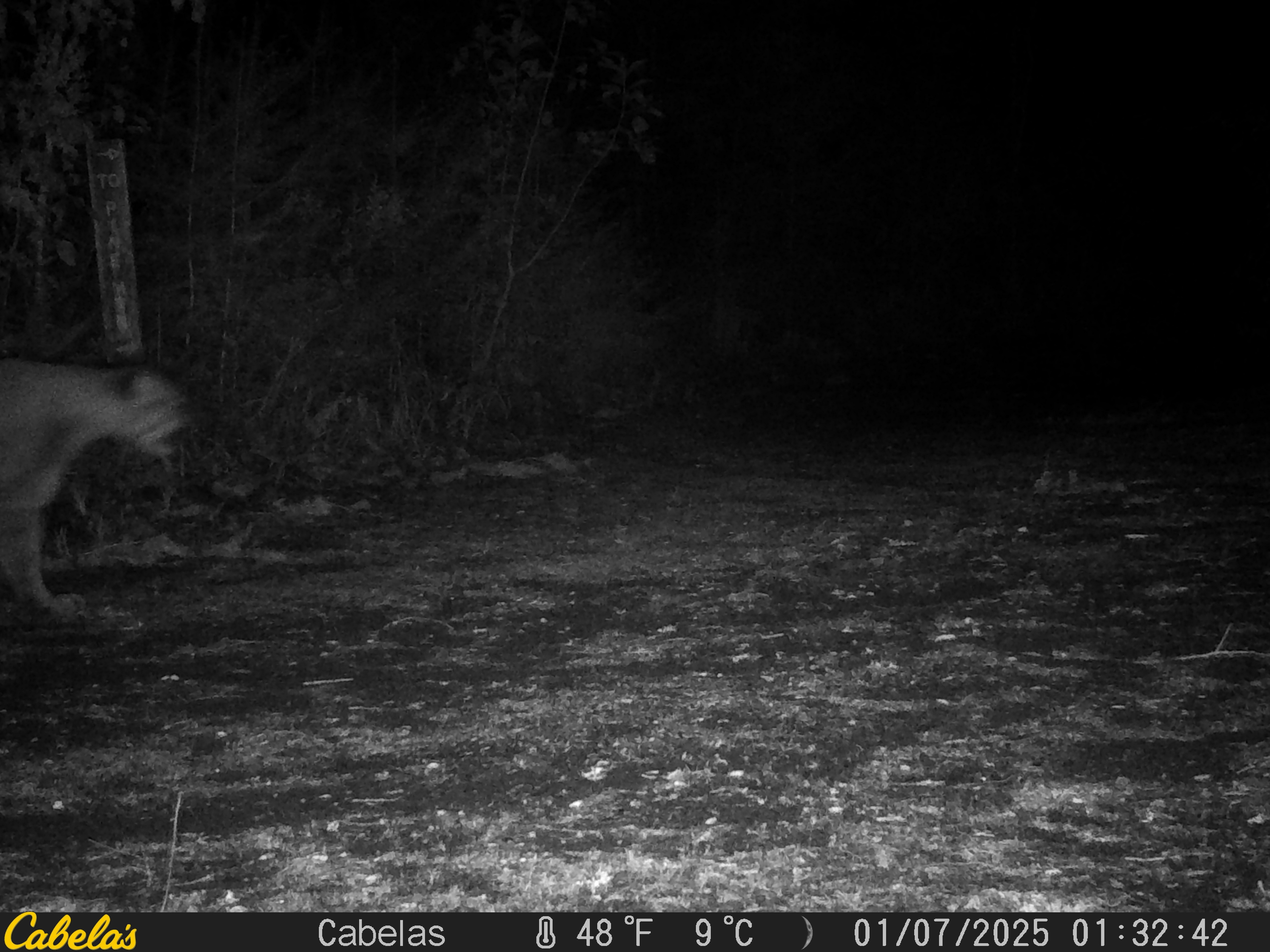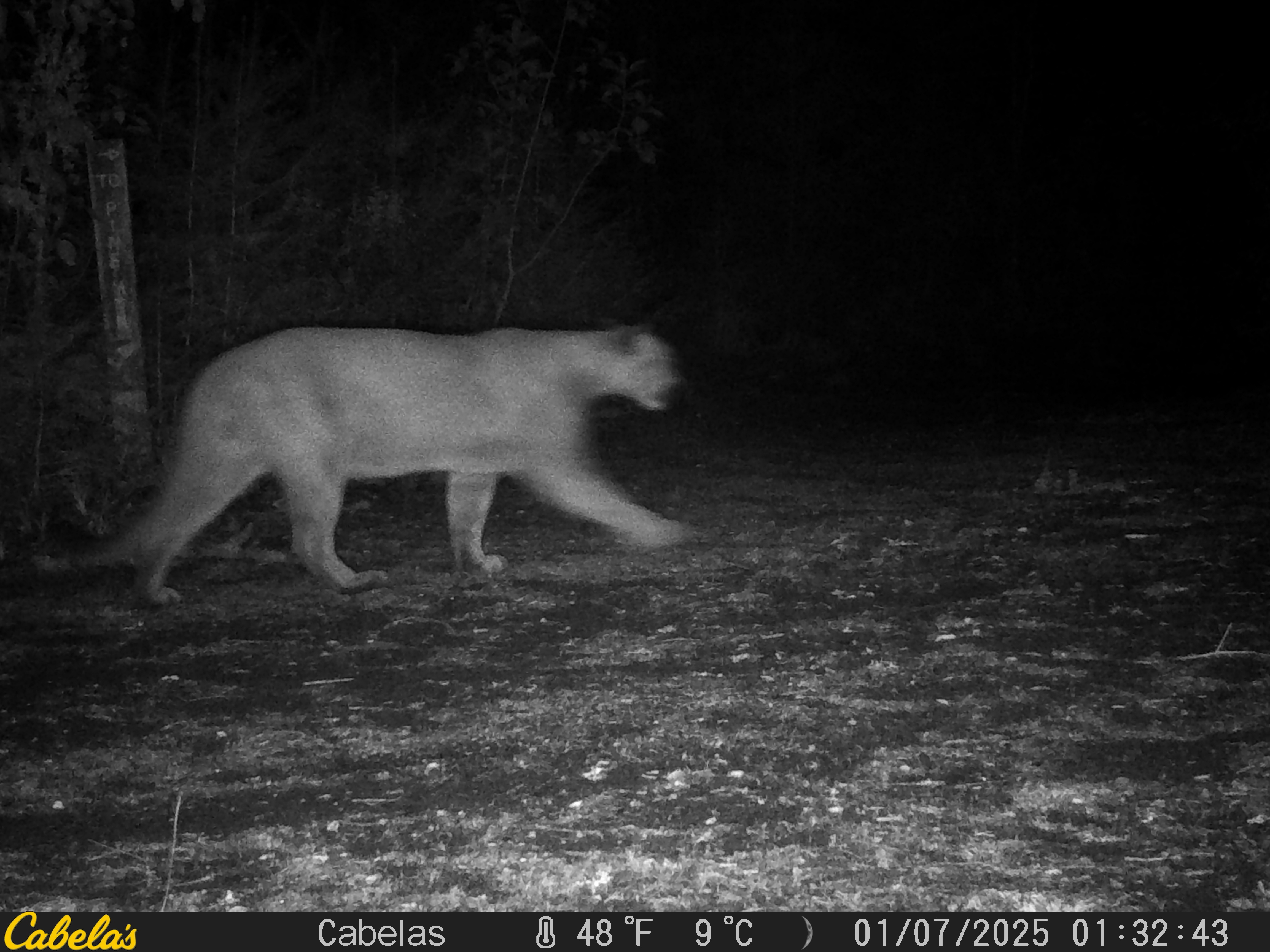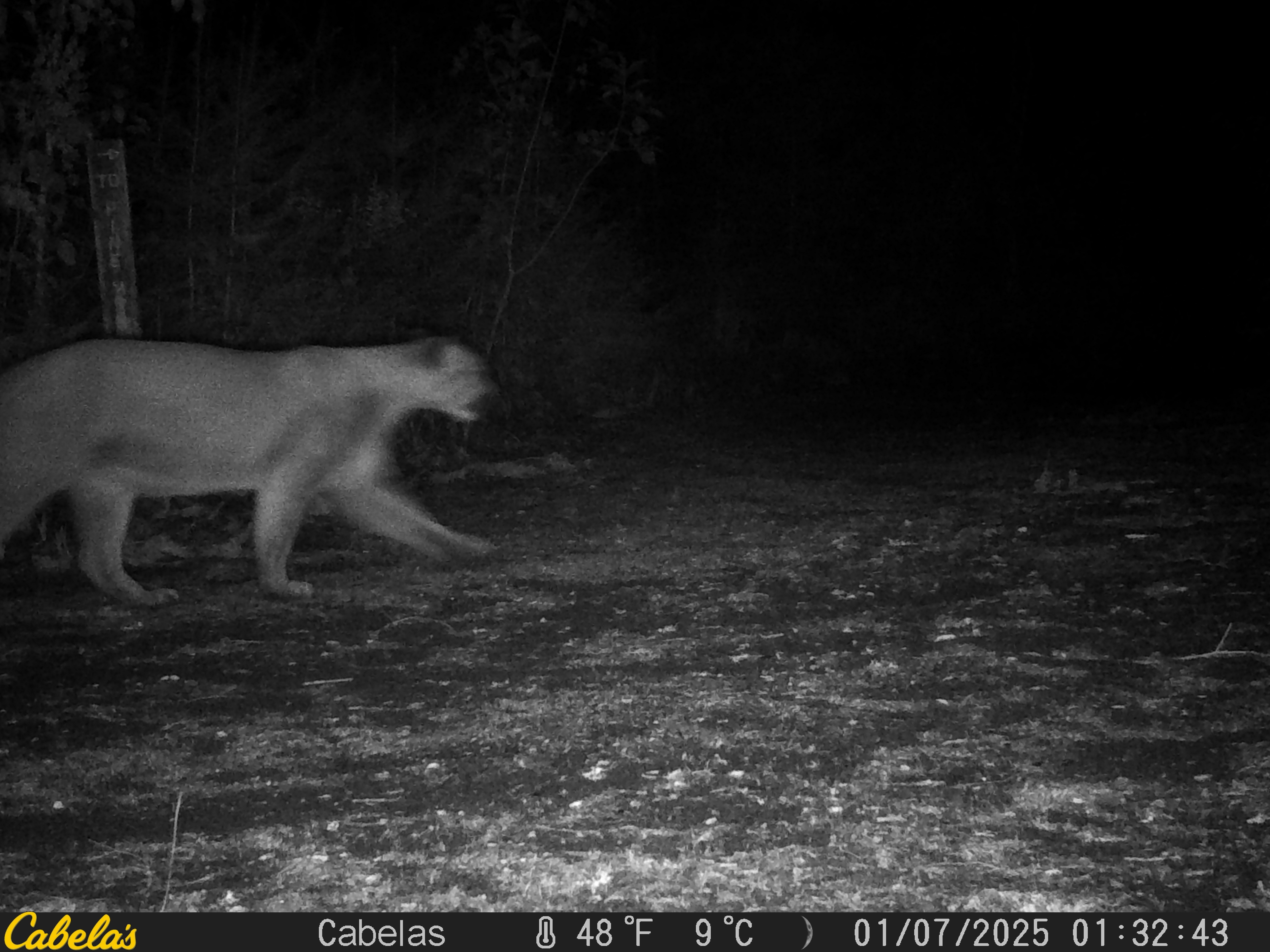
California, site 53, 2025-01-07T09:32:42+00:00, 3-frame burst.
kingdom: Animalia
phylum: Chordata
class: Mammalia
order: Carnivora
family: Felidae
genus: Puma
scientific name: Puma concolor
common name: puma